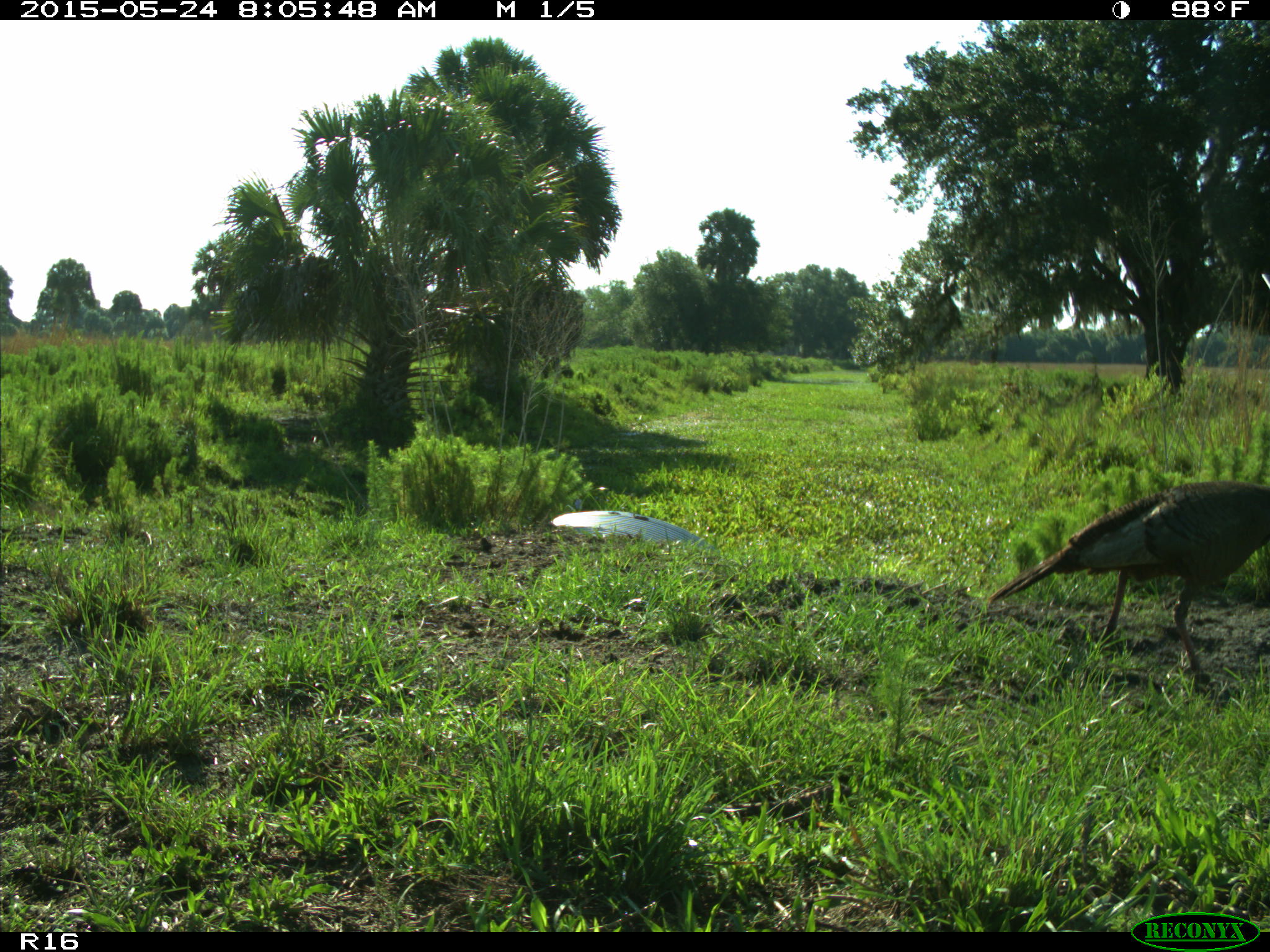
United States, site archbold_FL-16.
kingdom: Animalia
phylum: Chordata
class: Aves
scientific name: Aves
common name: birds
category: unidentified bird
Unidentified bird (birds) (Aves).